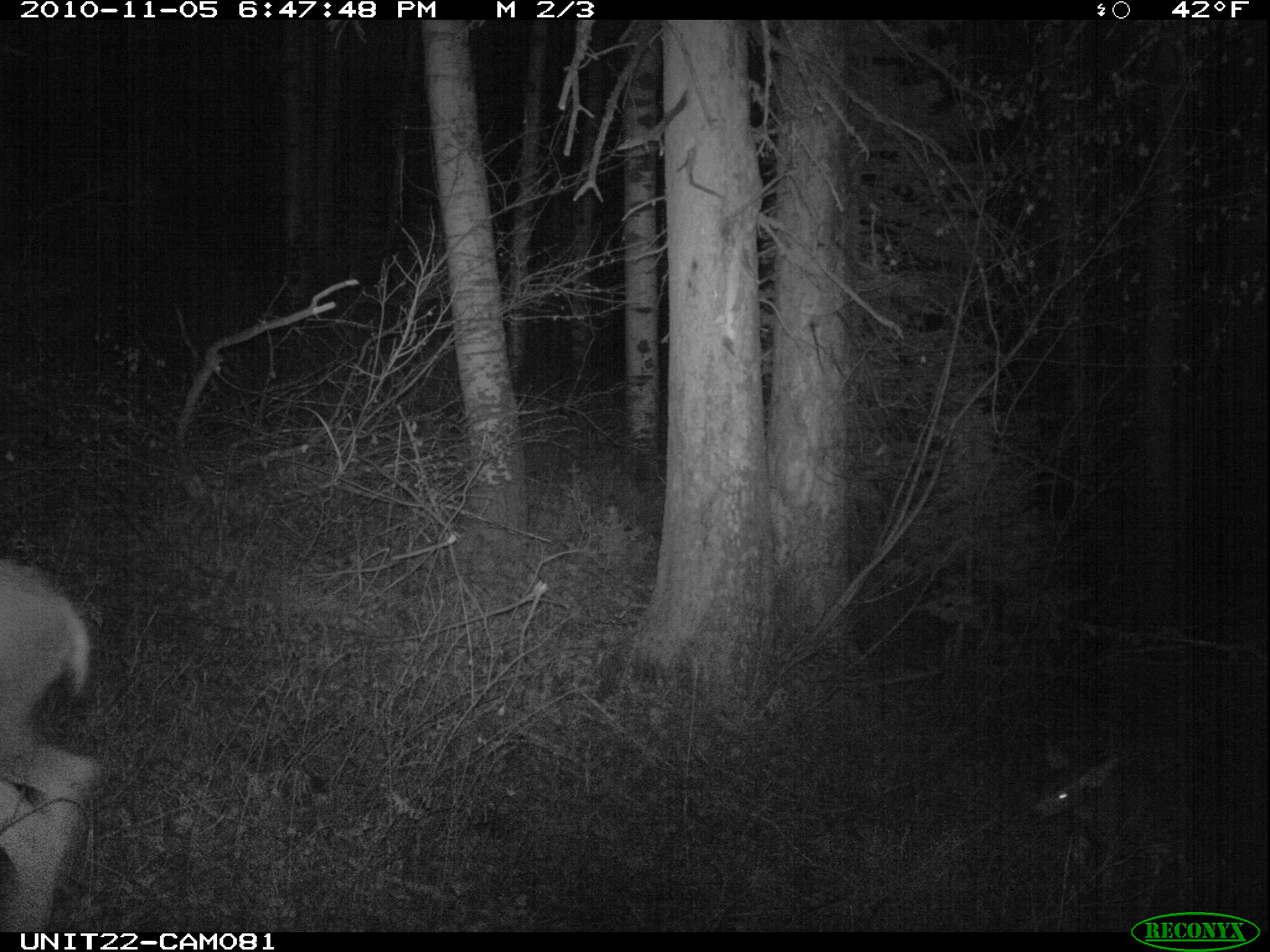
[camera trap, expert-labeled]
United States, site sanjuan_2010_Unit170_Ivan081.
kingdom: Animalia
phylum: Chordata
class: Mammalia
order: Artiodactyla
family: Cervidae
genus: Odocoileus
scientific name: Odocoileus hemionus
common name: mule deer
Odocoileus hemionus (mule deer).